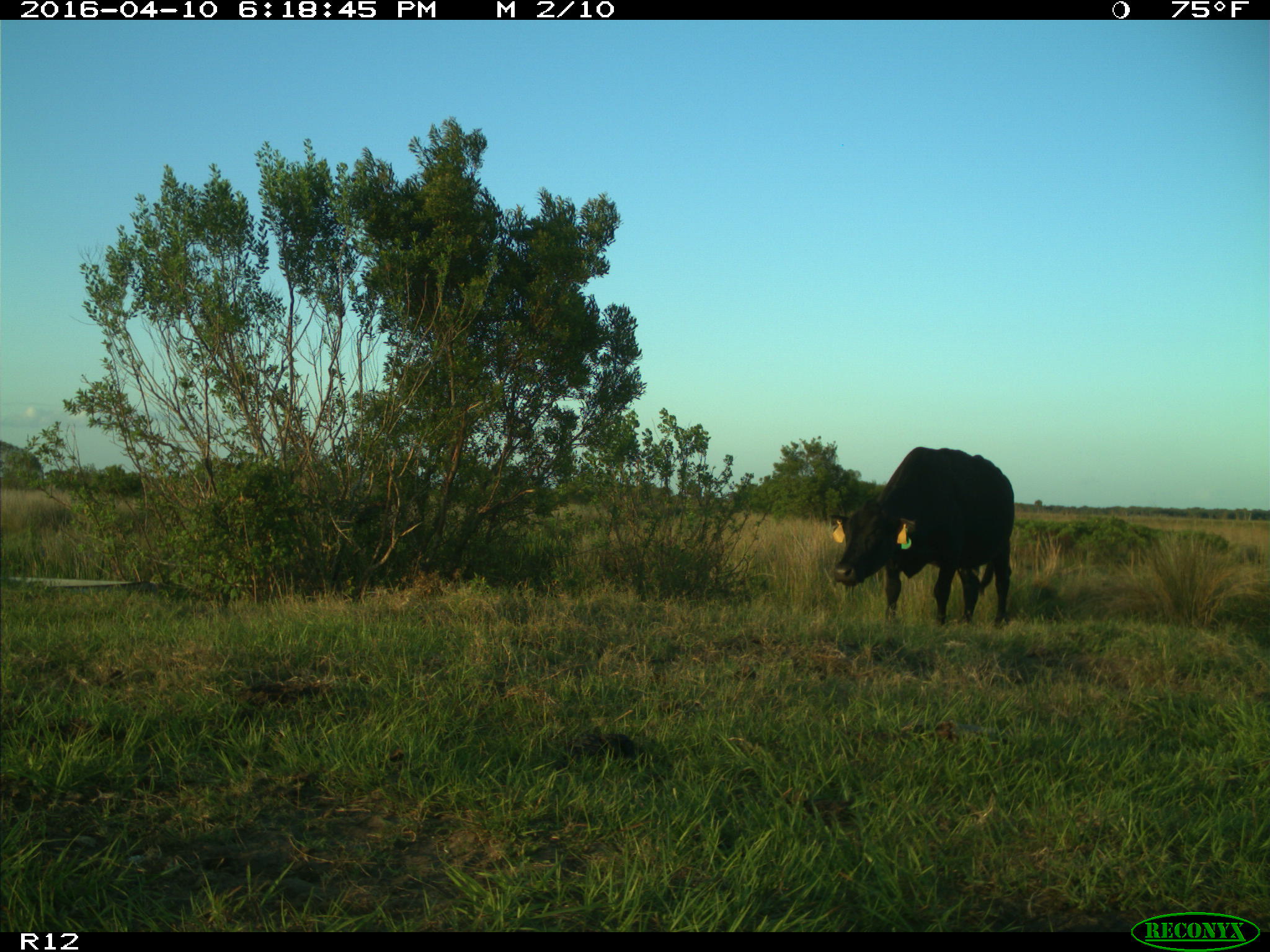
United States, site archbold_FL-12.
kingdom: Animalia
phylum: Chordata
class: Mammalia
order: Artiodactyla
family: Bovidae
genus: Bos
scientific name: Bos taurus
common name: domestic cow